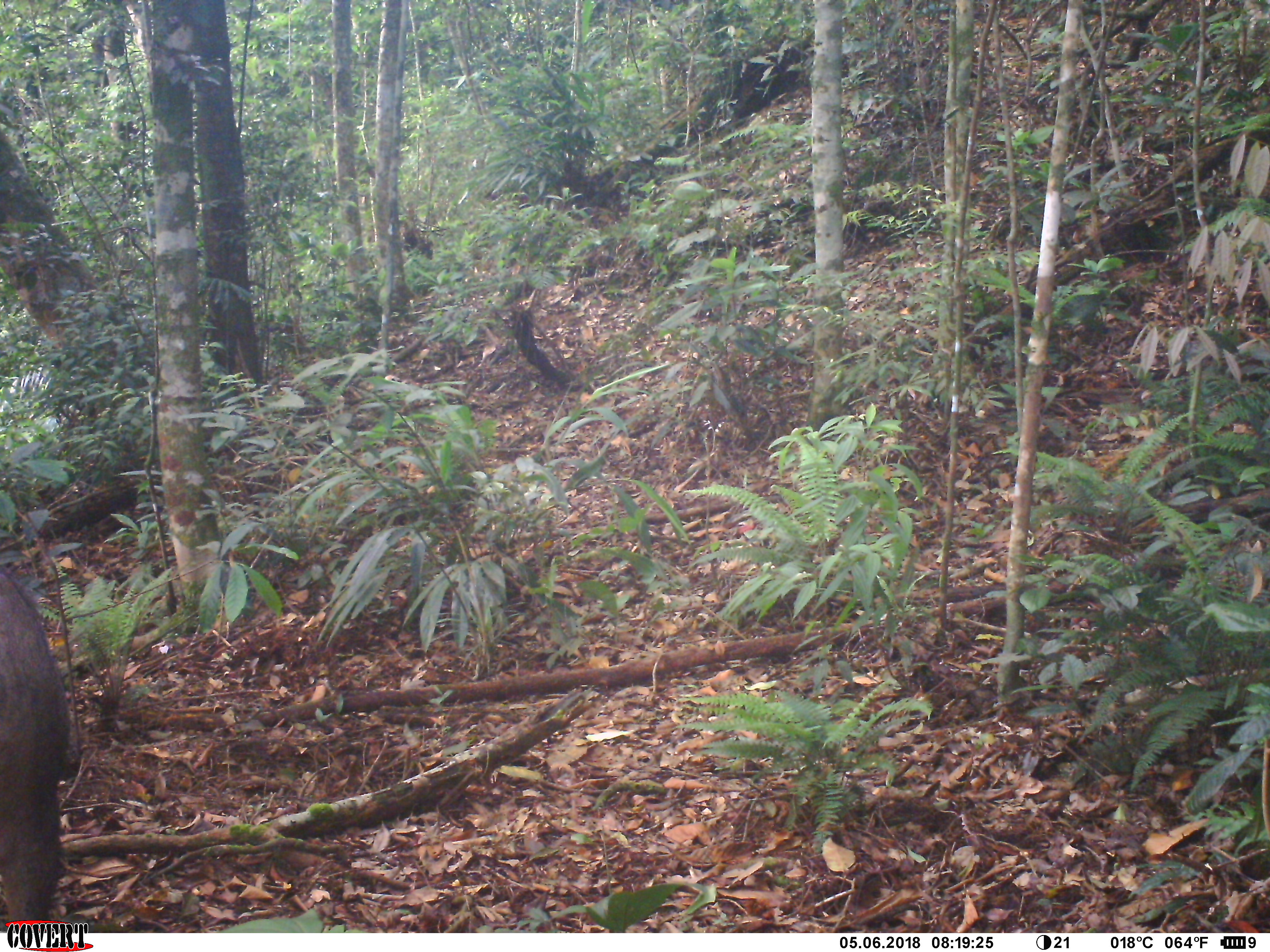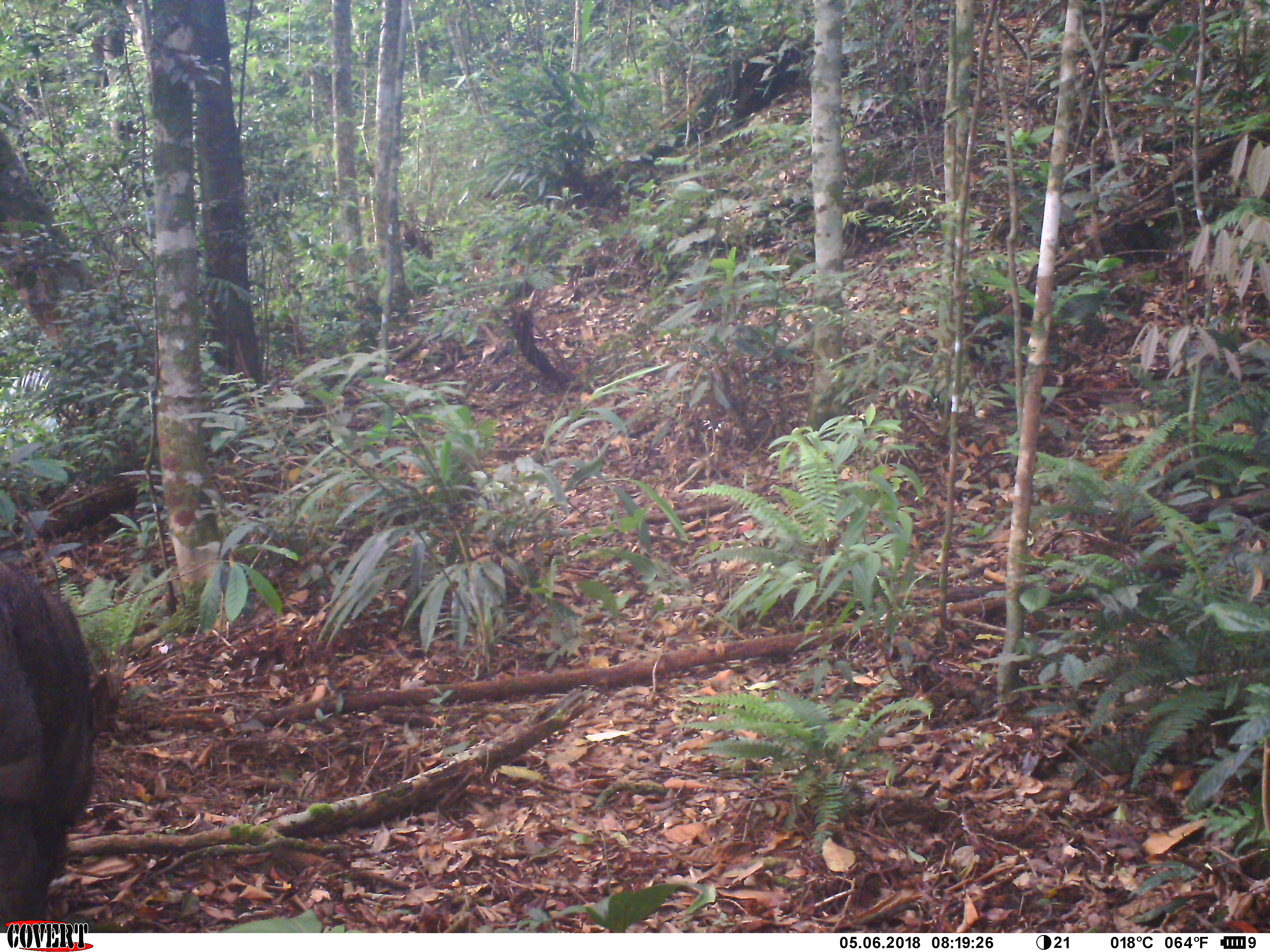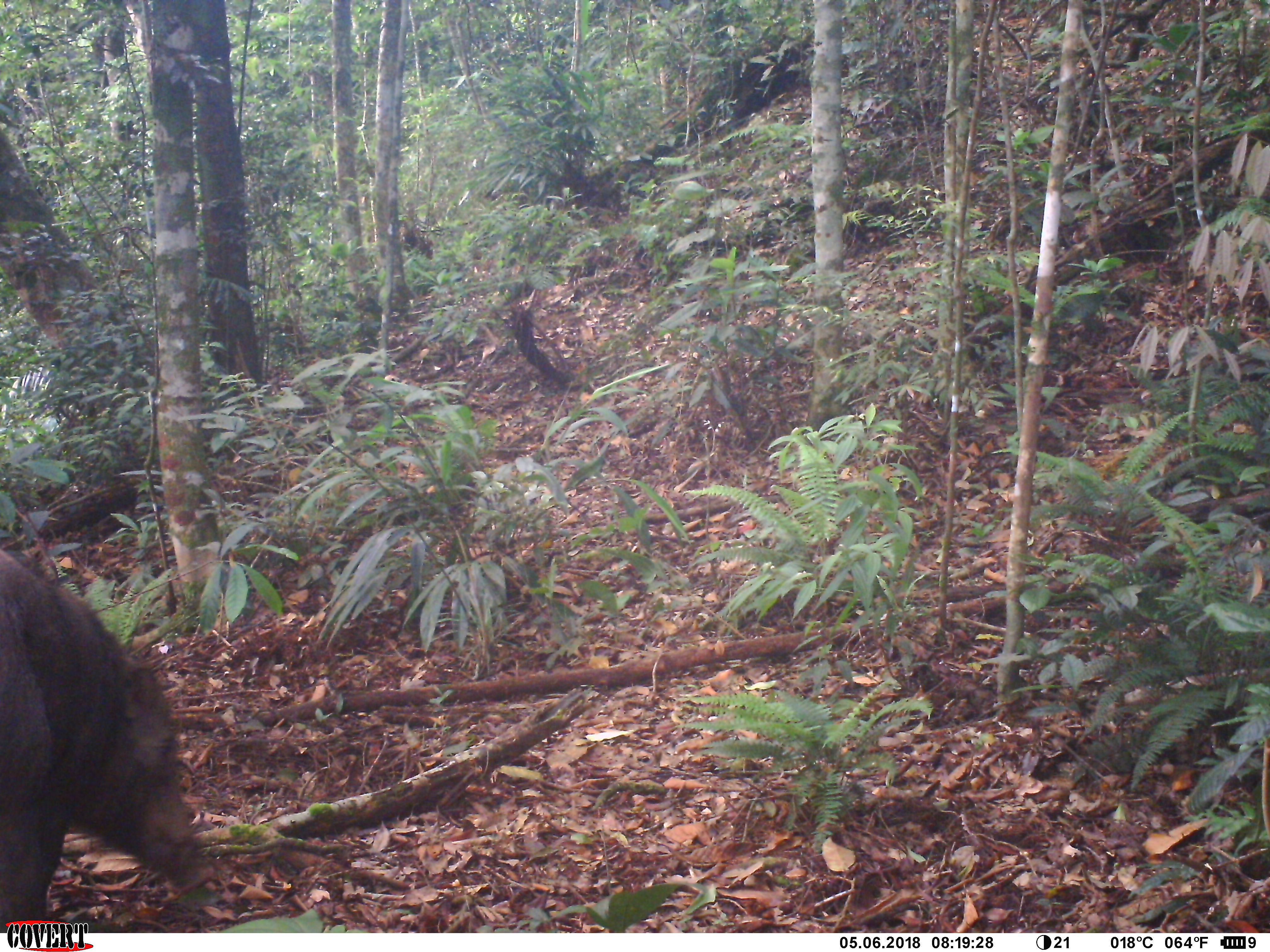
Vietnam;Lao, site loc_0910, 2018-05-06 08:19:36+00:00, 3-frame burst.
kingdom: Animalia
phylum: Chordata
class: Mammalia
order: Artiodactyla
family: Suidae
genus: Sus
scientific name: Sus scrofa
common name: eurasian wild pig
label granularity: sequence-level